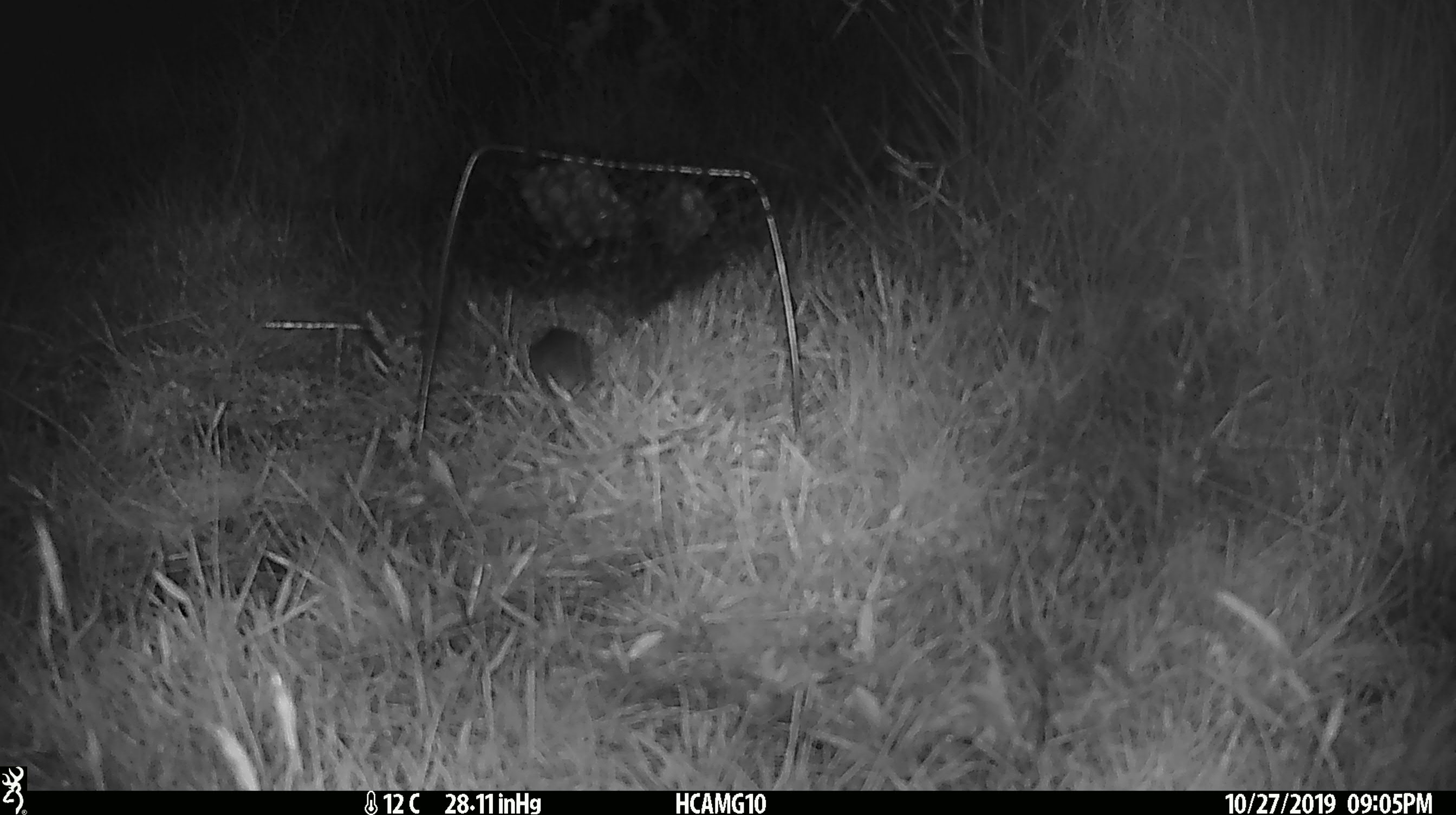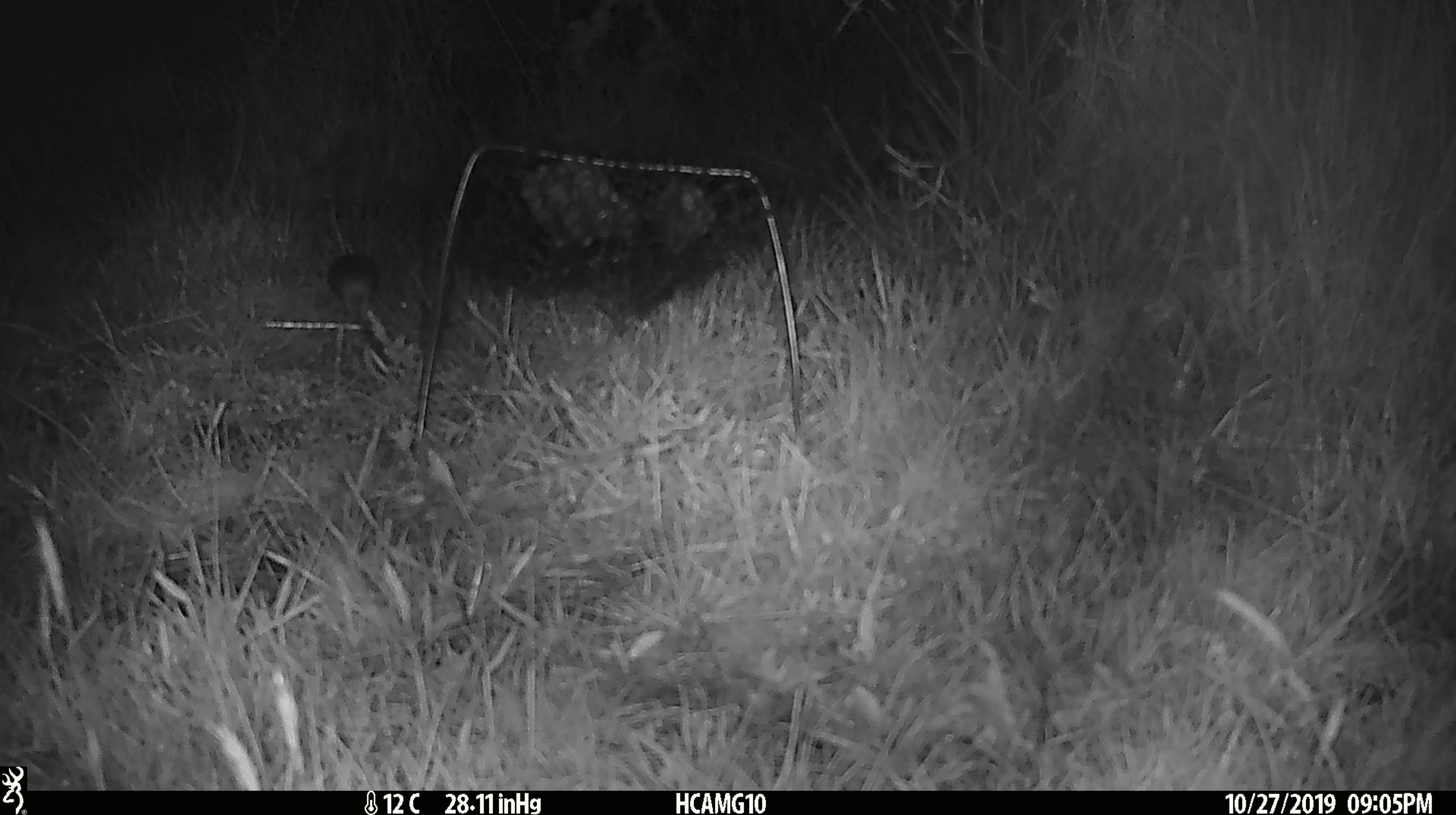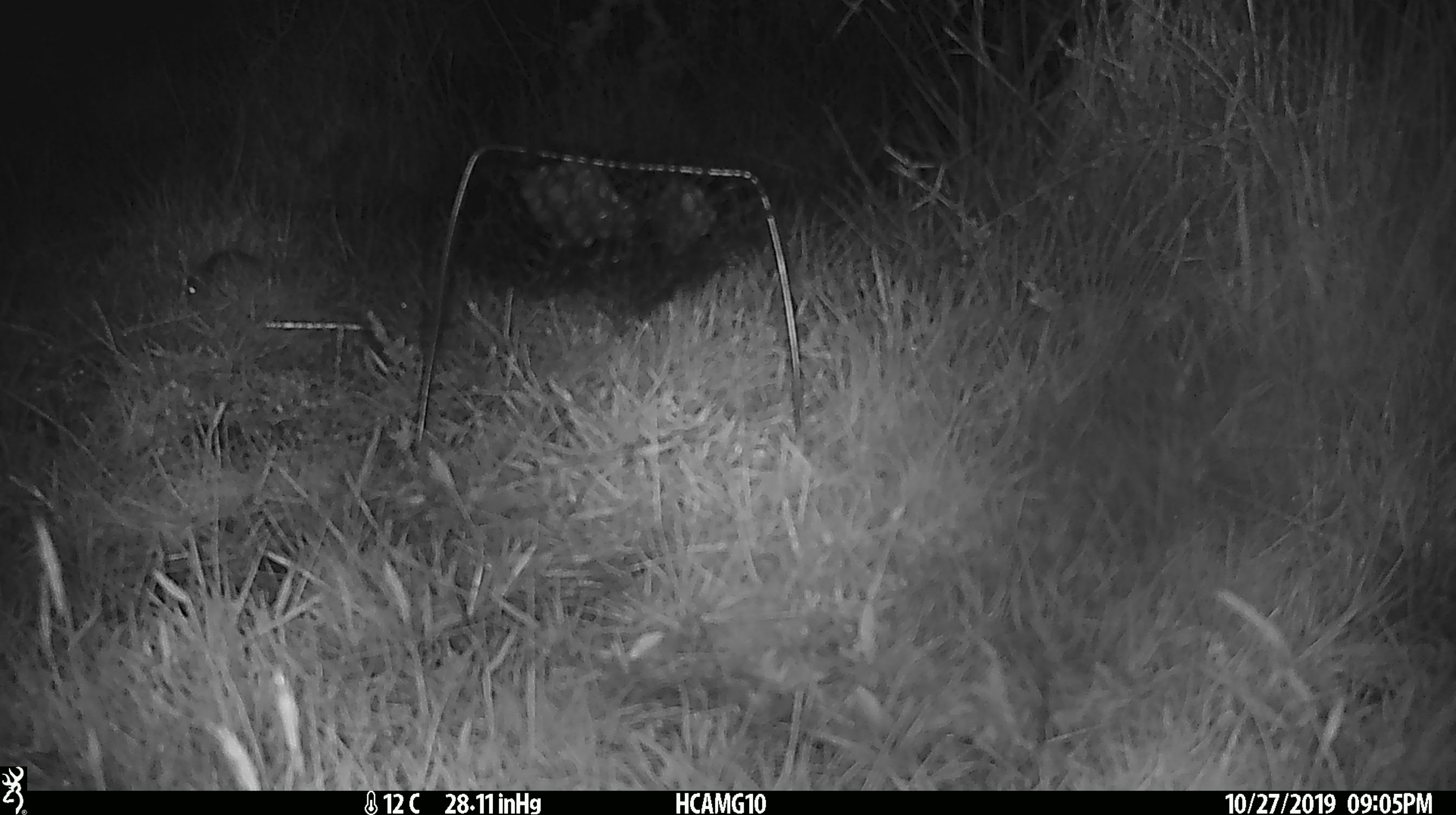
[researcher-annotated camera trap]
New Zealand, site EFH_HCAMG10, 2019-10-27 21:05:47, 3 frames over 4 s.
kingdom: Animalia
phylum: Chordata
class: Mammalia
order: Rodentia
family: Muridae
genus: Mus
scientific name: Mus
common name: mouse